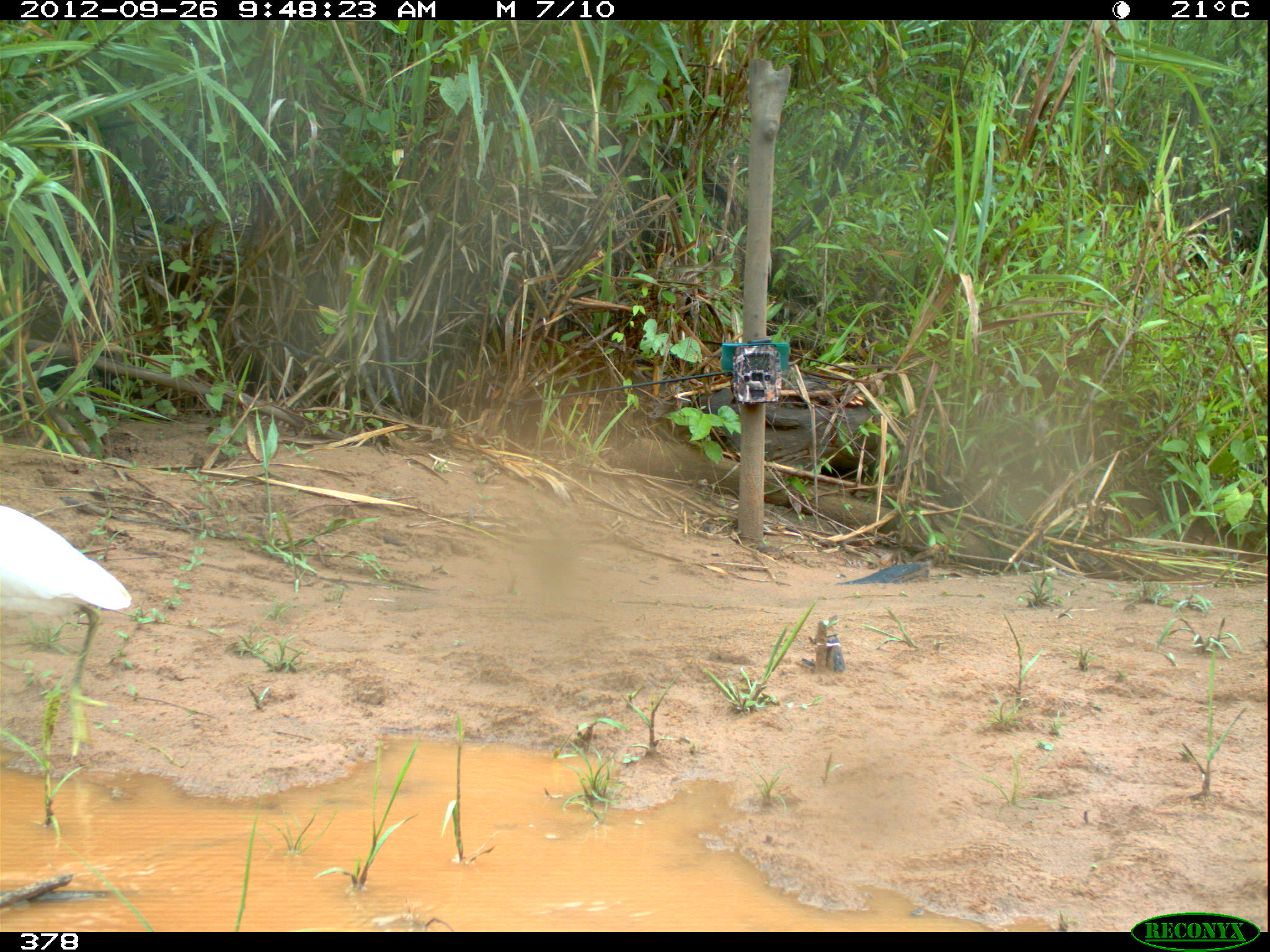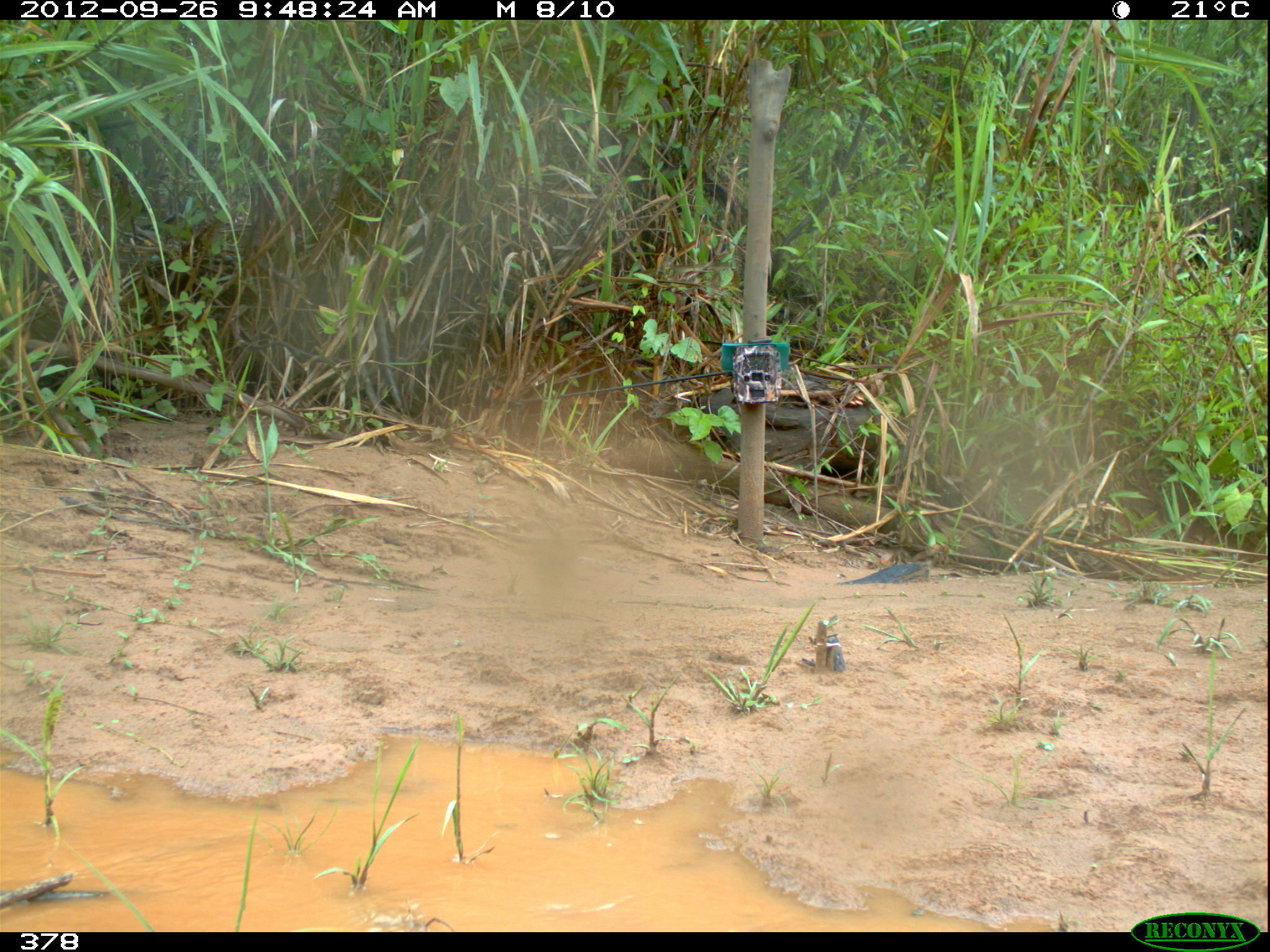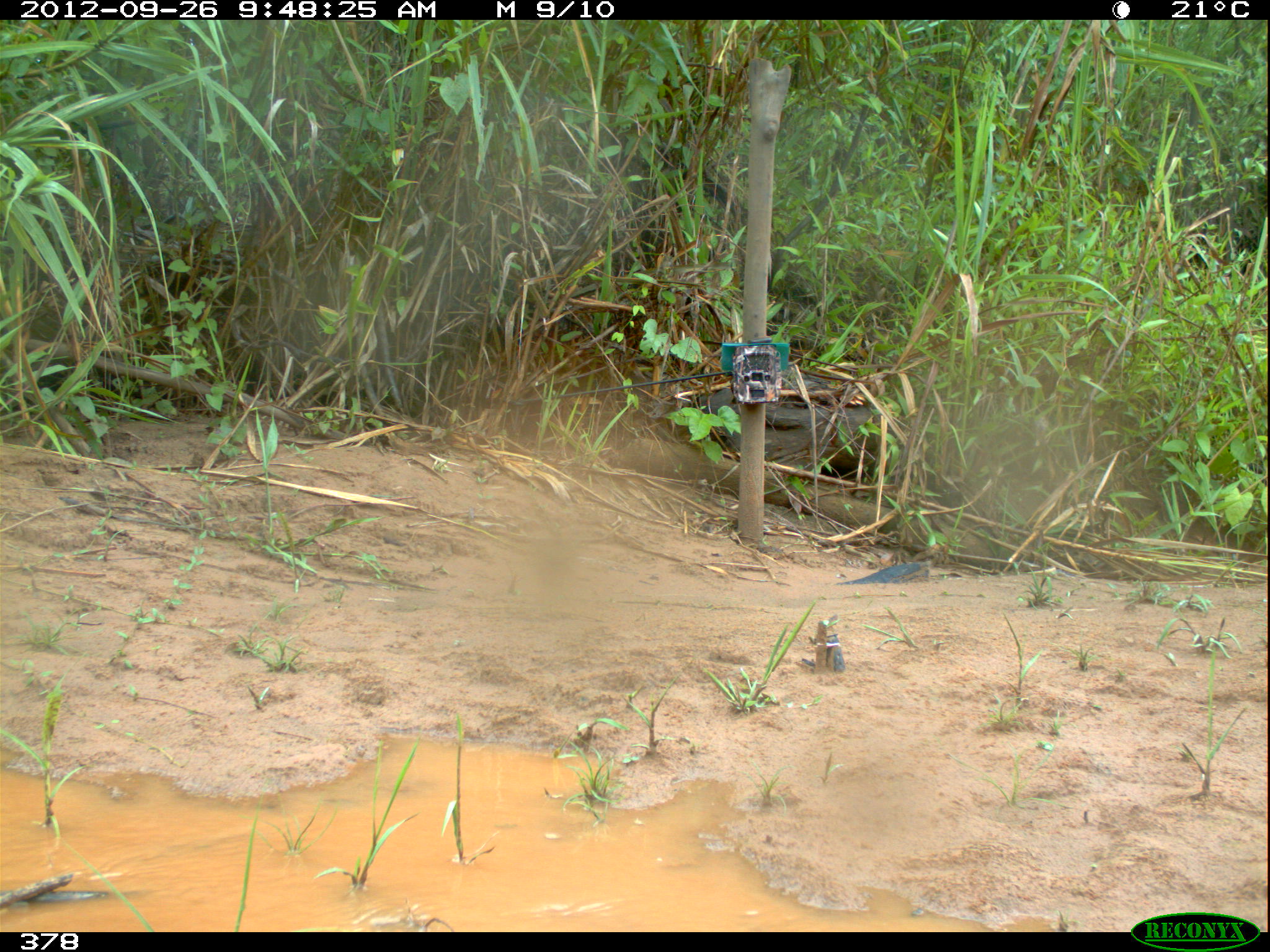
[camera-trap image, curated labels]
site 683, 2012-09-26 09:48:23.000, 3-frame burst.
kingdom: Animalia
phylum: Chordata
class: Aves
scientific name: Aves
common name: bird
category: unknown bird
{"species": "unknown bird (bird) (Aves)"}